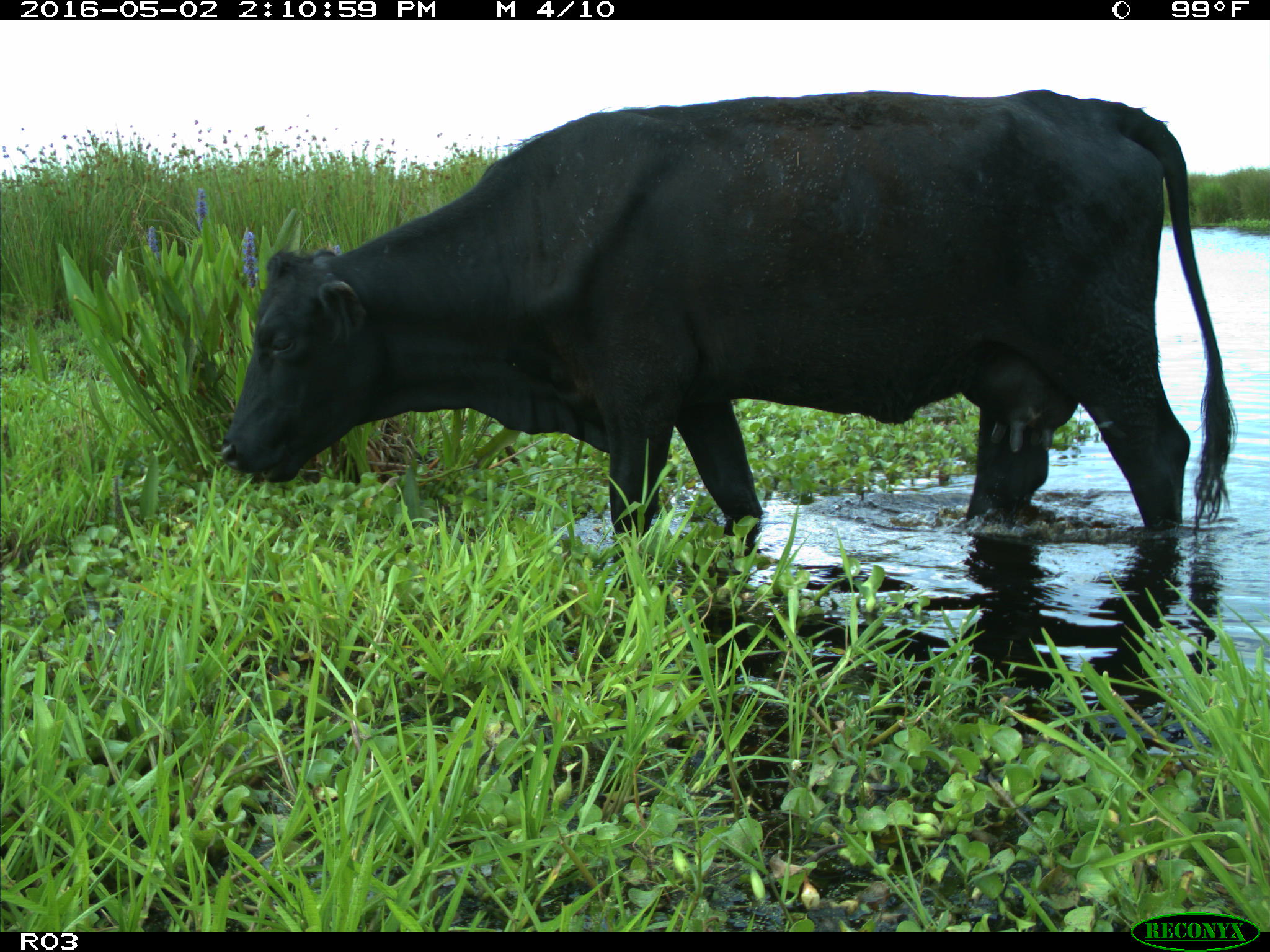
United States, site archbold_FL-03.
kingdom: Animalia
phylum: Chordata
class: Mammalia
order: Artiodactyla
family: Bovidae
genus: Bos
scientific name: Bos taurus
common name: domestic cow